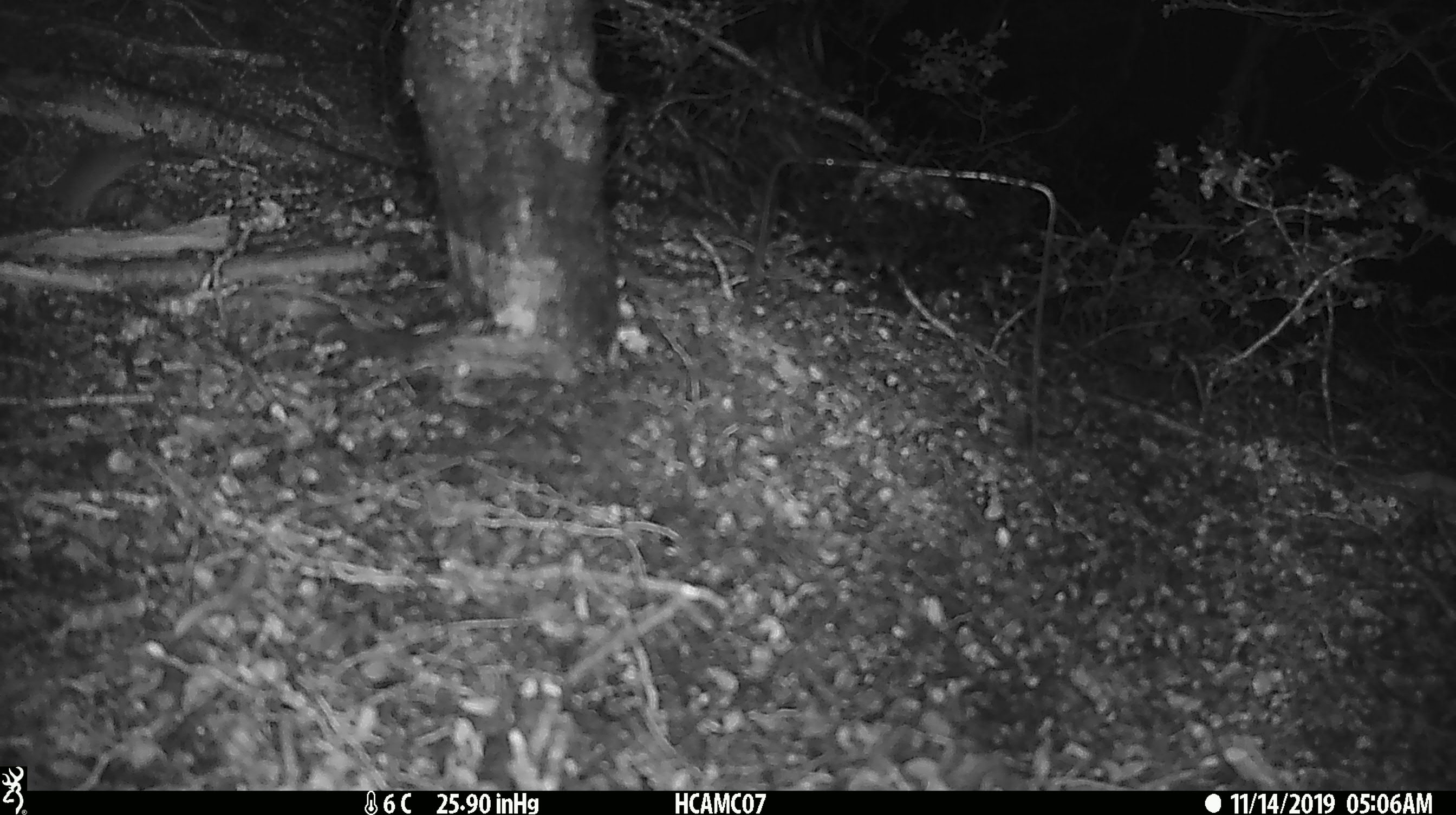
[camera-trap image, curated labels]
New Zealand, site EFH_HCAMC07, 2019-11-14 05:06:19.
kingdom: Animalia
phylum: Chordata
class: Mammalia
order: Rodentia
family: Muridae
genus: Mus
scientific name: Mus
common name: mouse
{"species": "mouse (Mus)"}